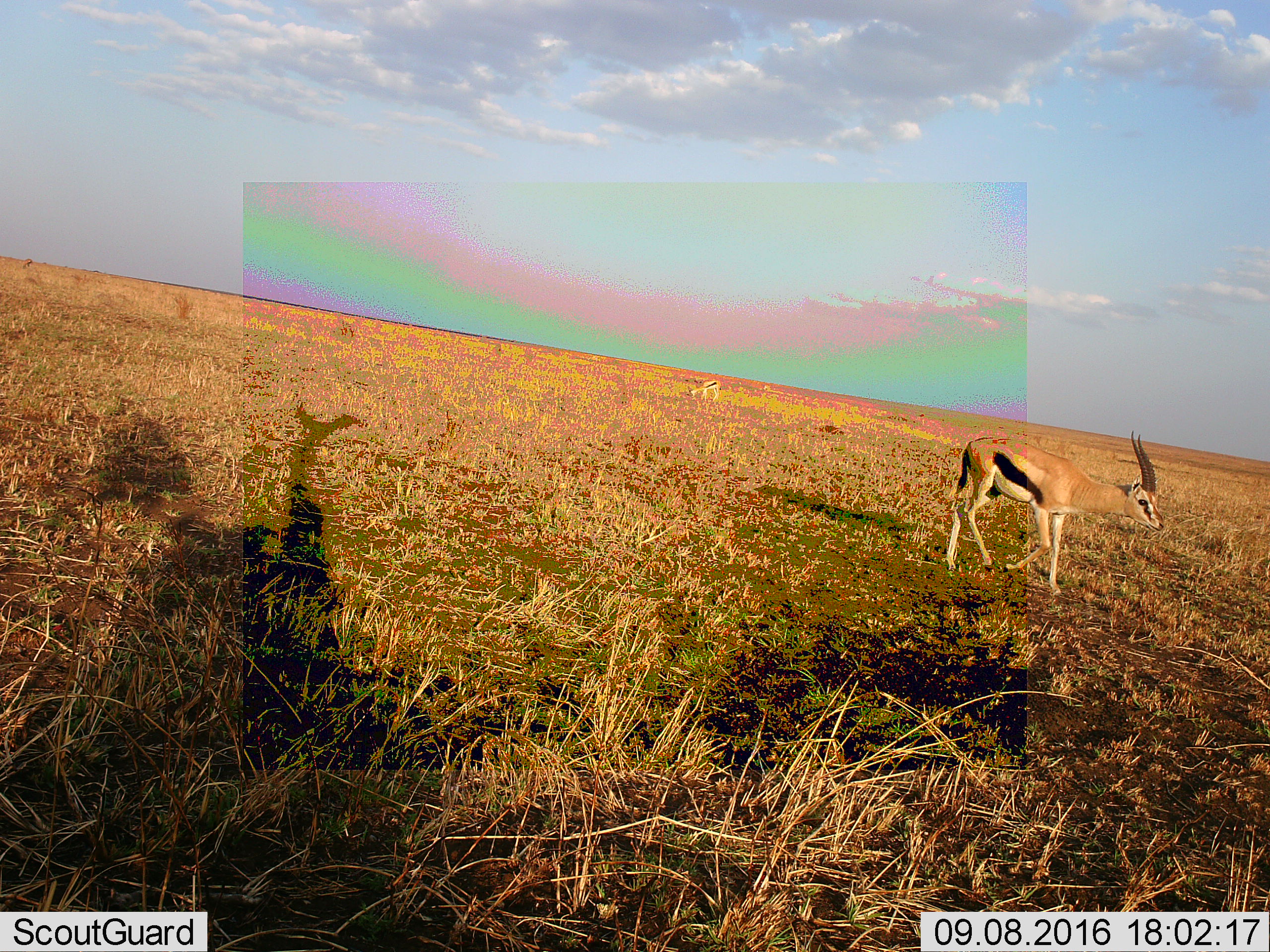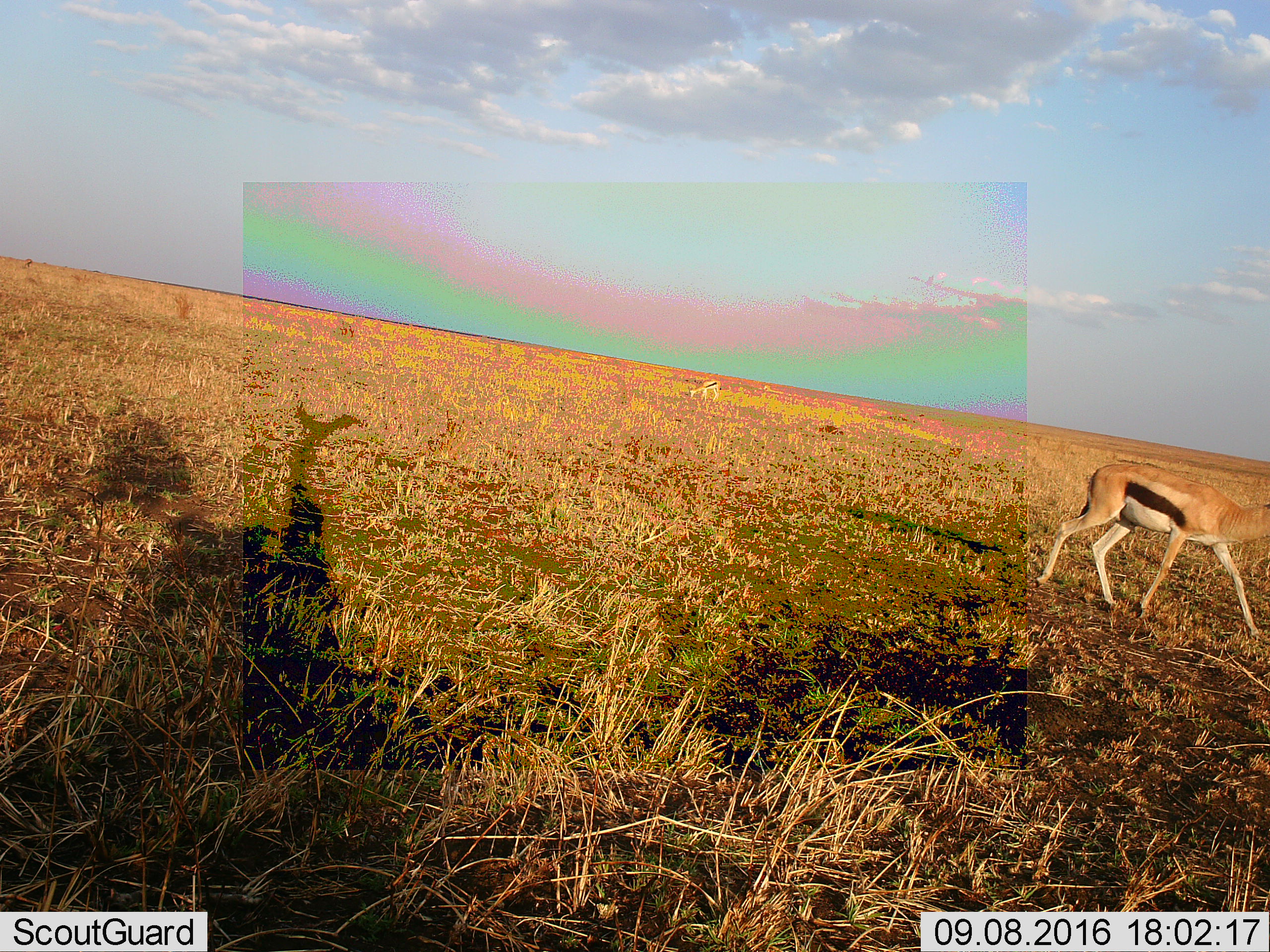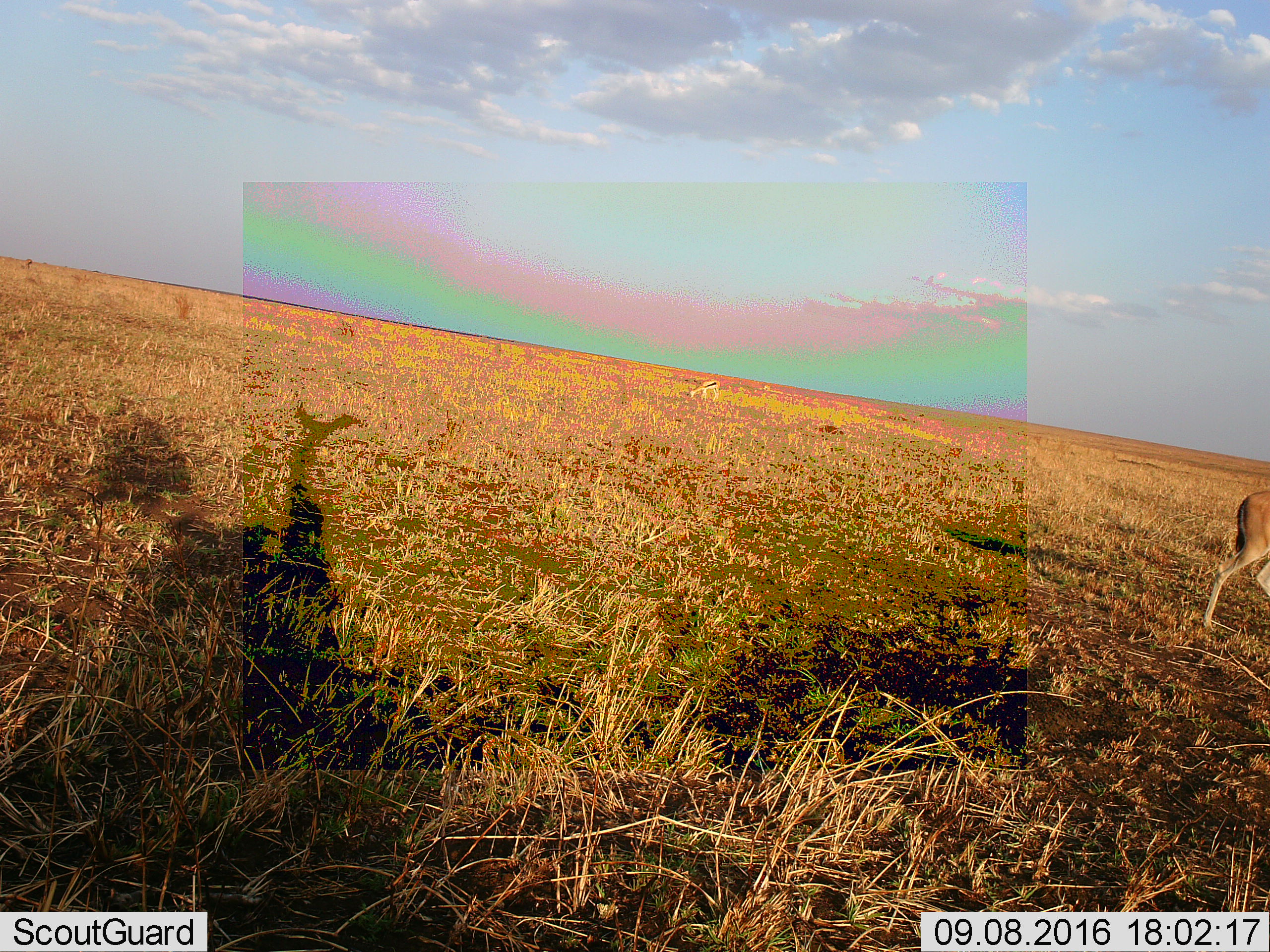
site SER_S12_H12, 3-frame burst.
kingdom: Animalia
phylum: Chordata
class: Mammalia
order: Artiodactyla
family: Bovidae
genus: Eudorcas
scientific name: Eudorcas thomsonii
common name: thomson's gazelle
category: gazellethomsons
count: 2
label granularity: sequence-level